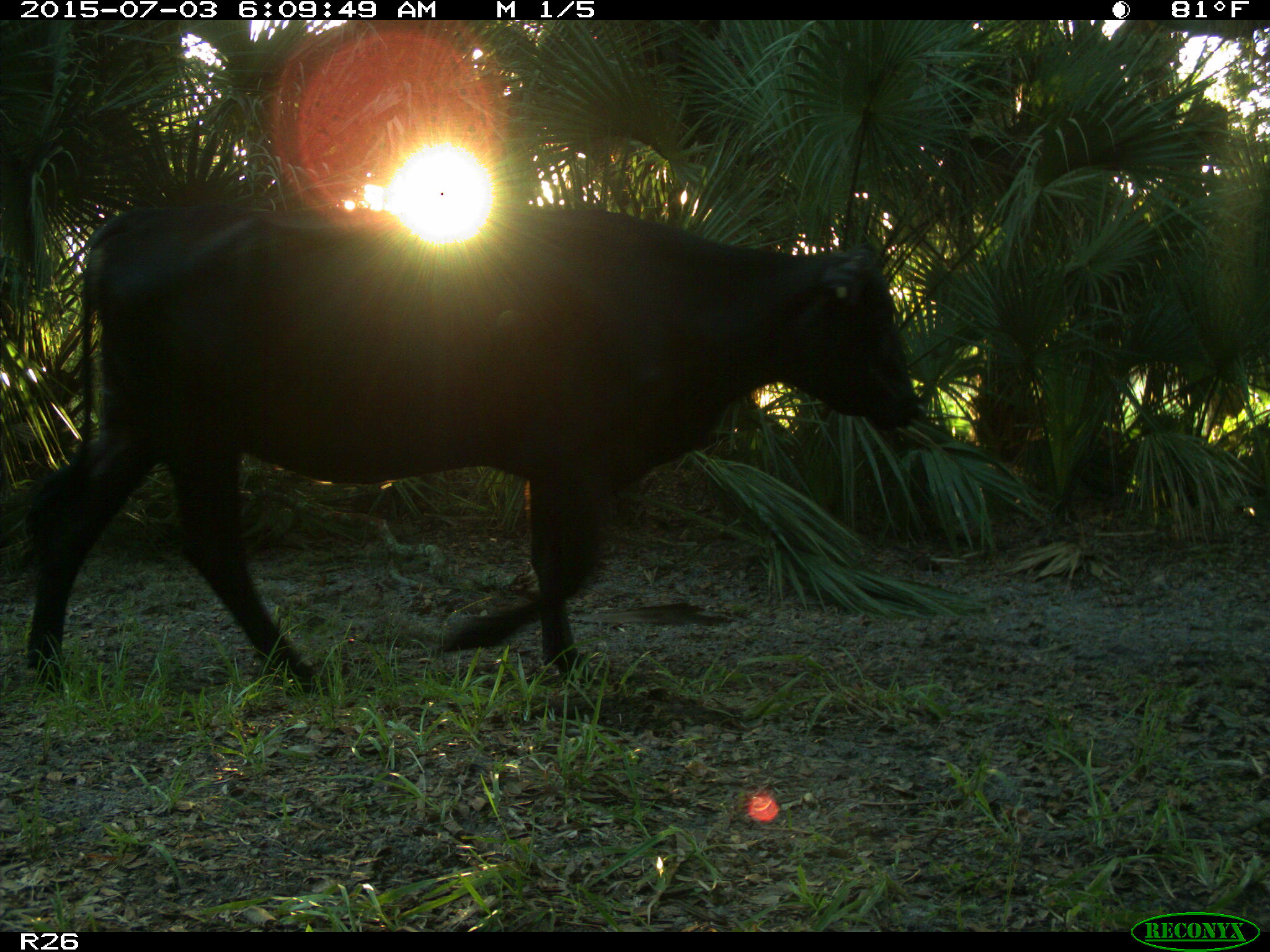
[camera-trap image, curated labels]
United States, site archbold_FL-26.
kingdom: Animalia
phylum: Chordata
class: Mammalia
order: Artiodactyla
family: Bovidae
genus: Bos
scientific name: Bos taurus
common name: domestic cow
Bos taurus (domestic cow).